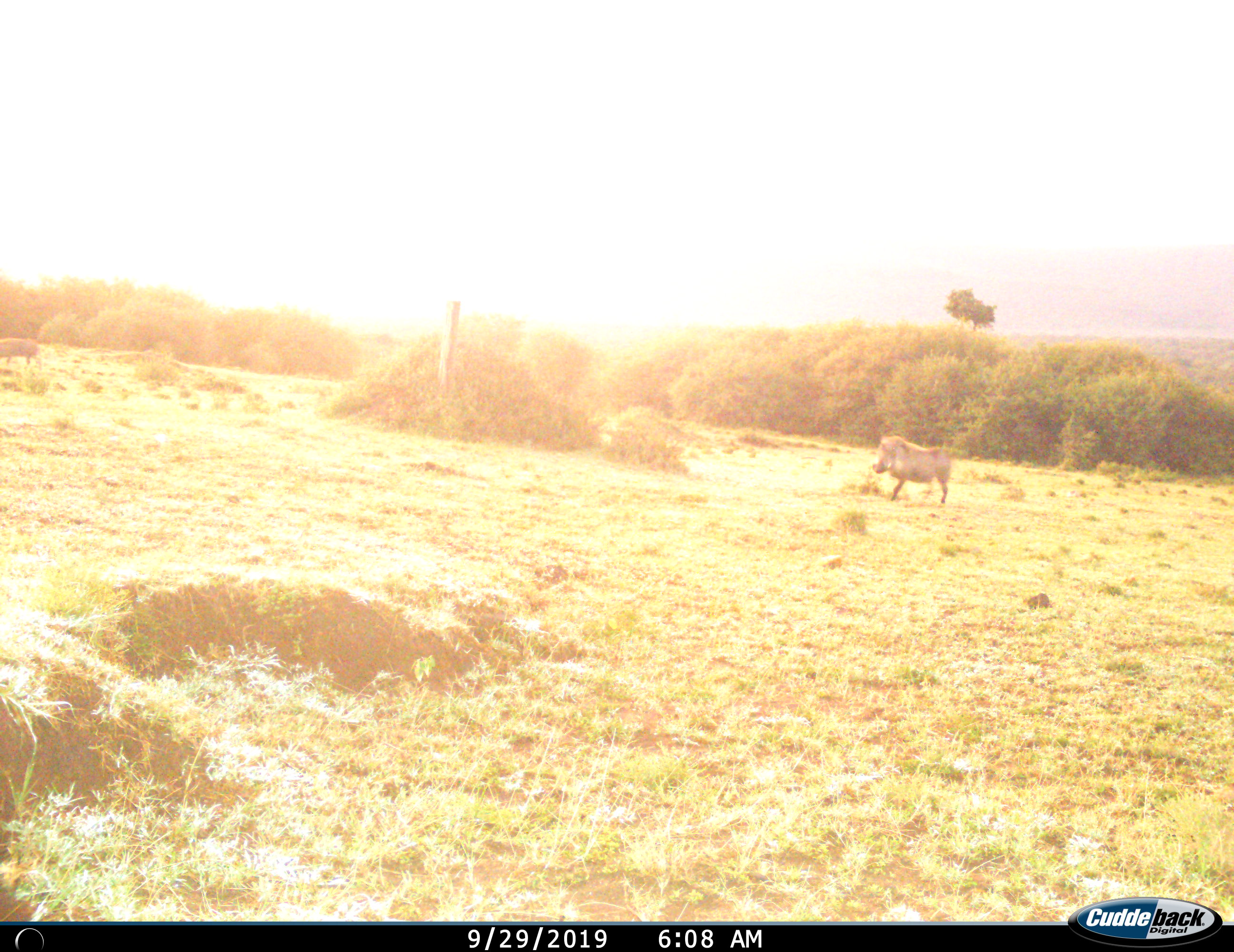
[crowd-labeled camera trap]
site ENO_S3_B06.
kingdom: Animalia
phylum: Chordata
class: Mammalia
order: Artiodactyla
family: Suidae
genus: Phacochoerus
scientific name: Phacochoerus africanus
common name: warthog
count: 2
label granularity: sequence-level